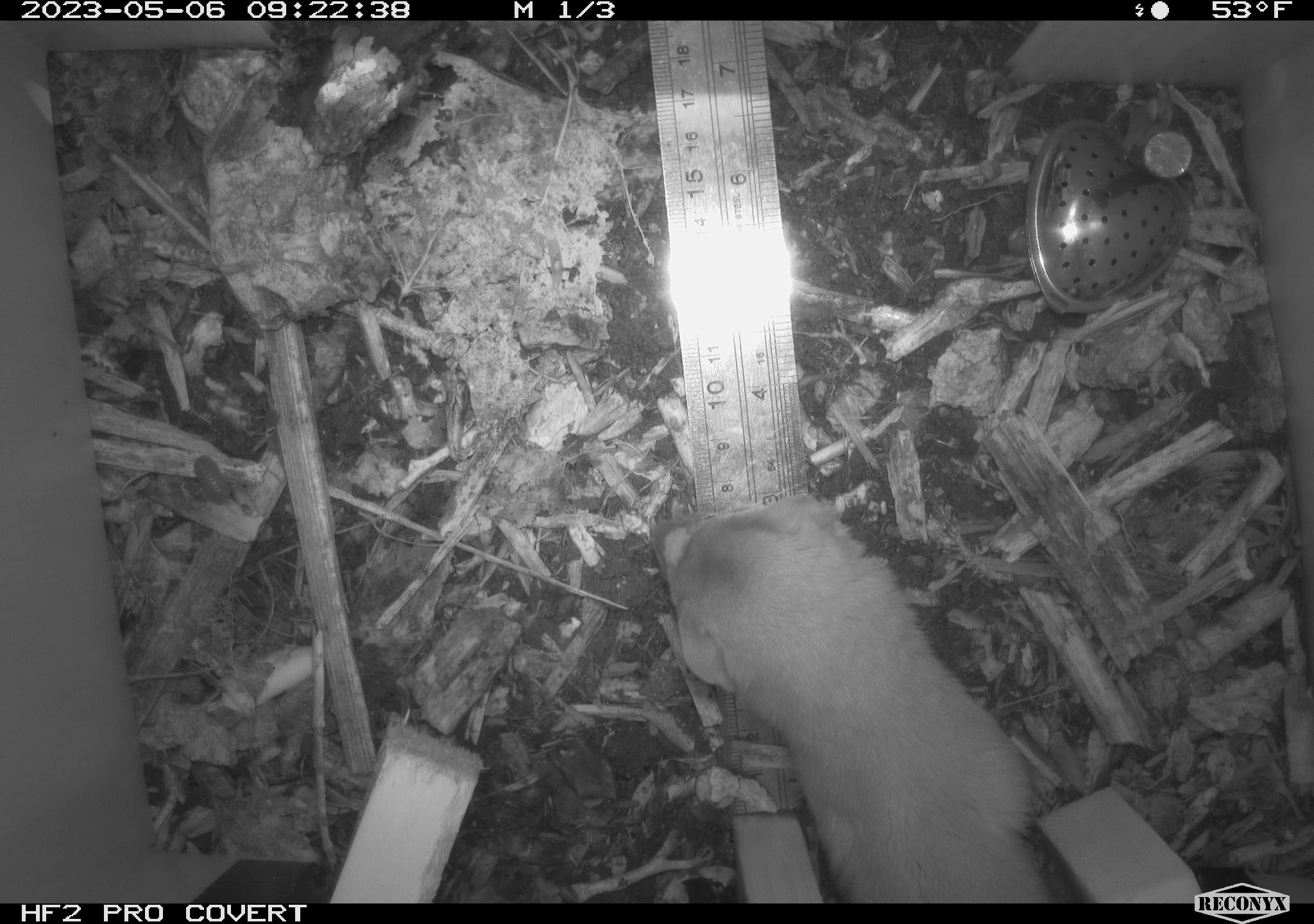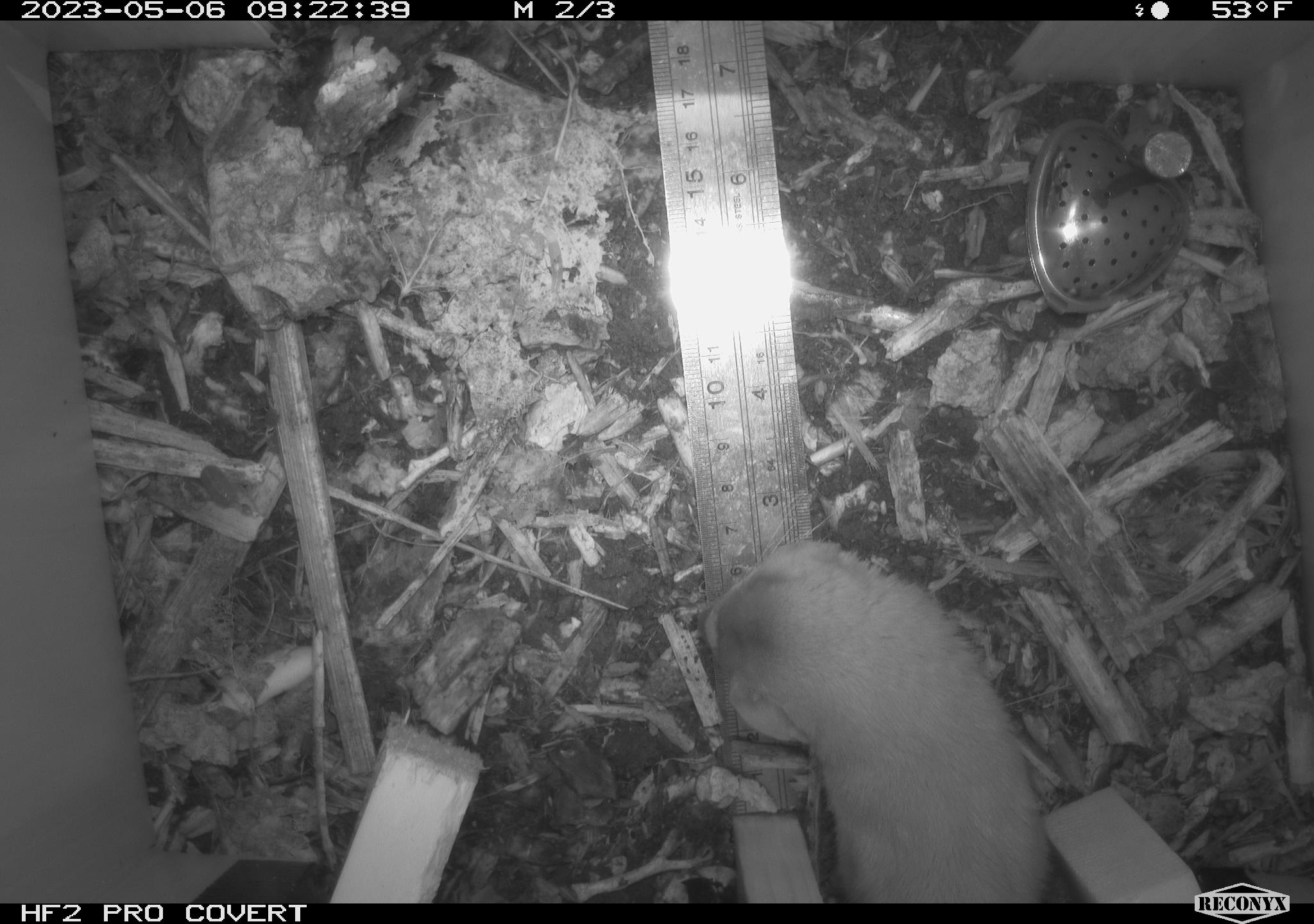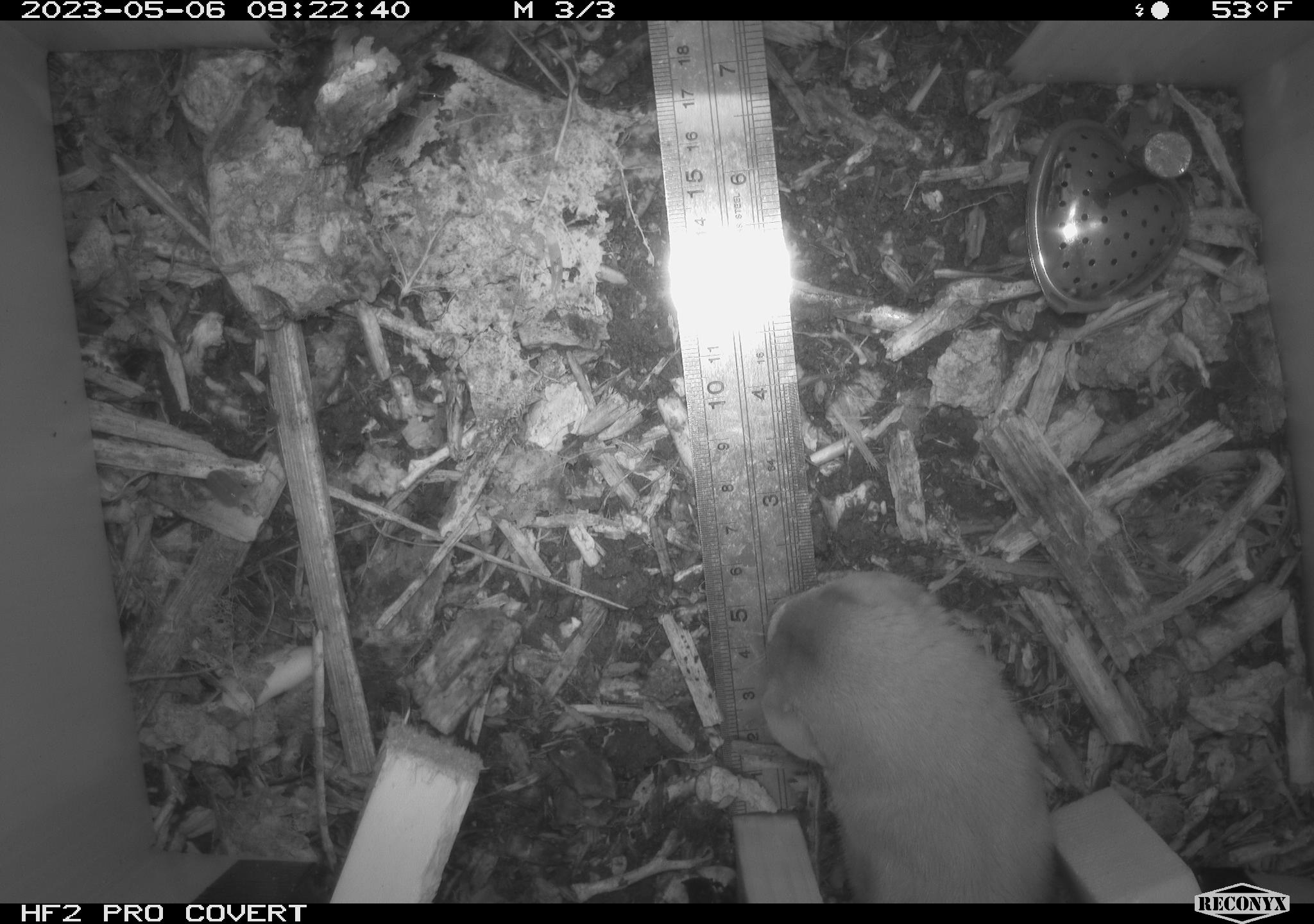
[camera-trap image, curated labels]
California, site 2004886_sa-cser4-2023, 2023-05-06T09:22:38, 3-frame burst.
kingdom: Animalia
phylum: Chordata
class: Mammalia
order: Carnivora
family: Mustelidae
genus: Neogale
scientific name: Neogale frenata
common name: long-tailed weasel